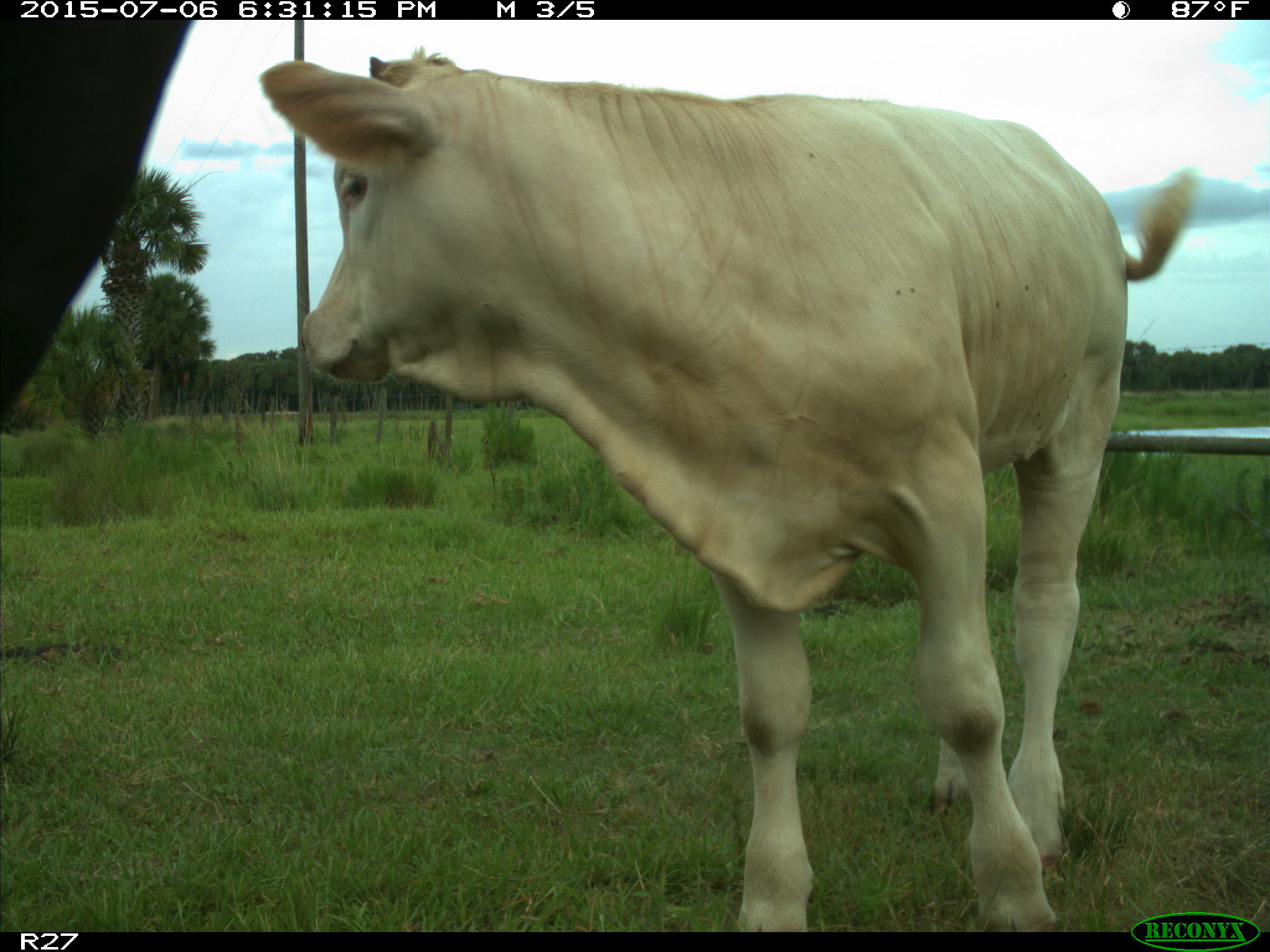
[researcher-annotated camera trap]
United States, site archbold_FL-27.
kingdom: Animalia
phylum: Chordata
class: Mammalia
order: Artiodactyla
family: Bovidae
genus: Bos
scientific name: Bos taurus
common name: domestic cow